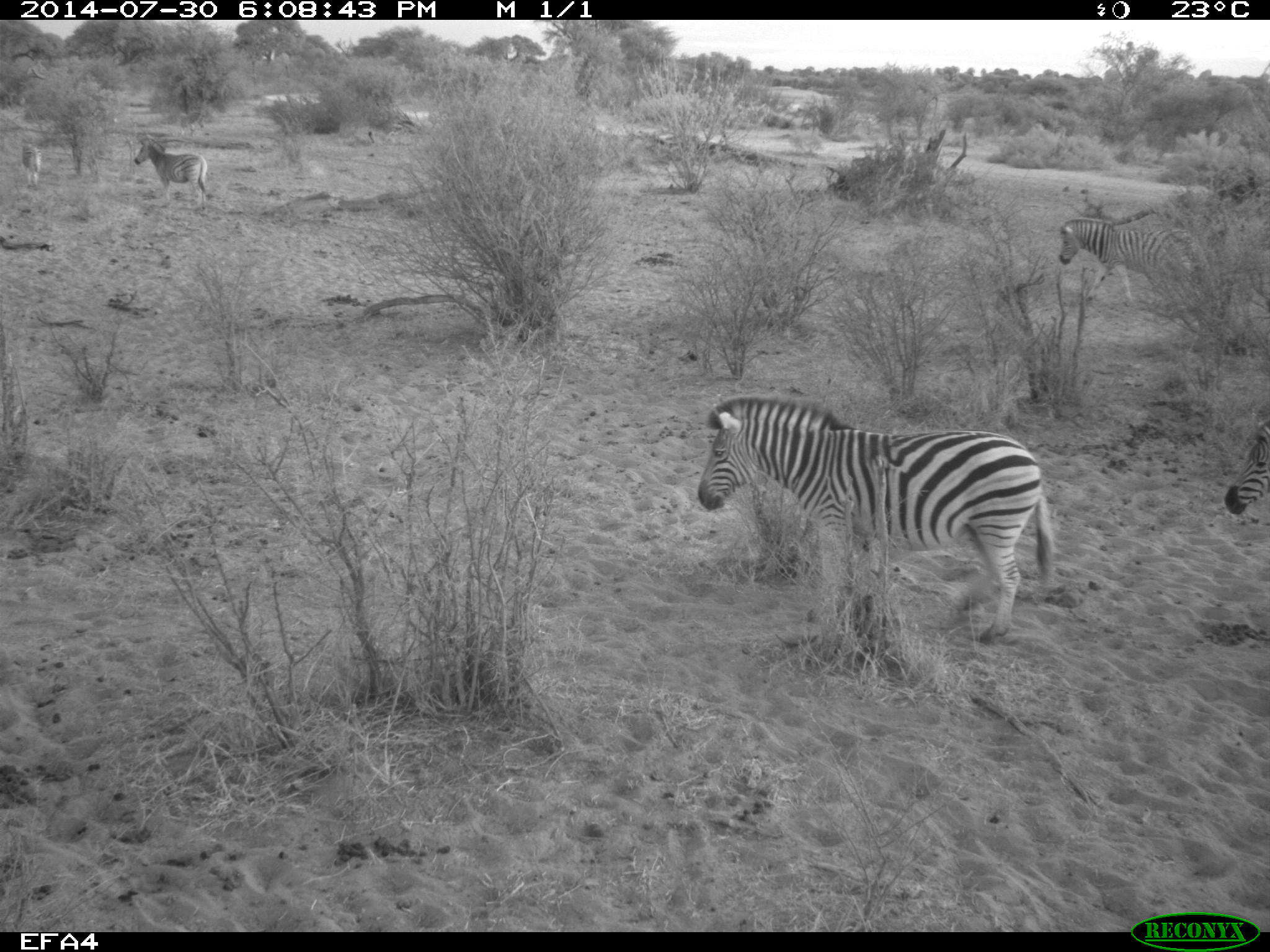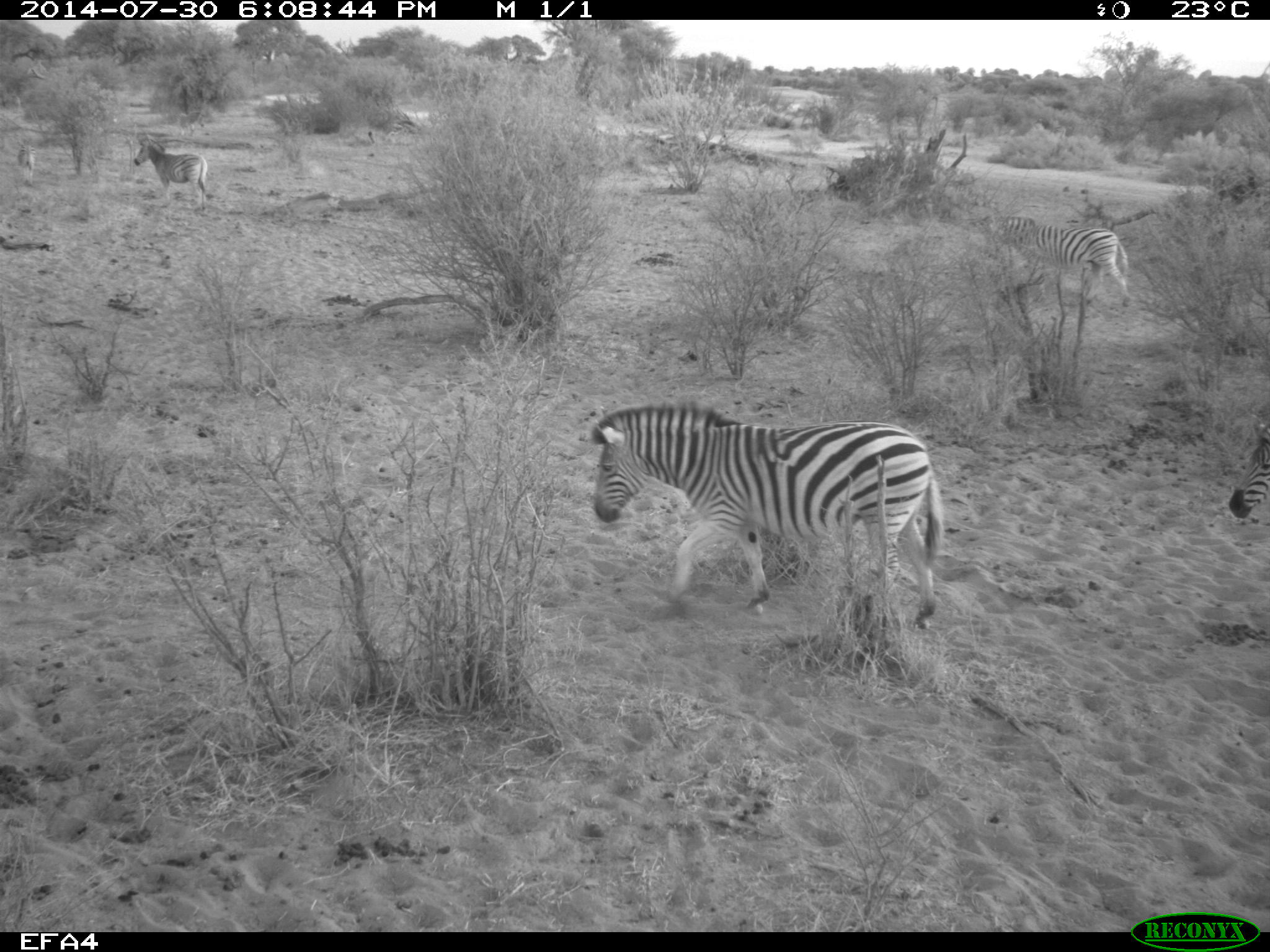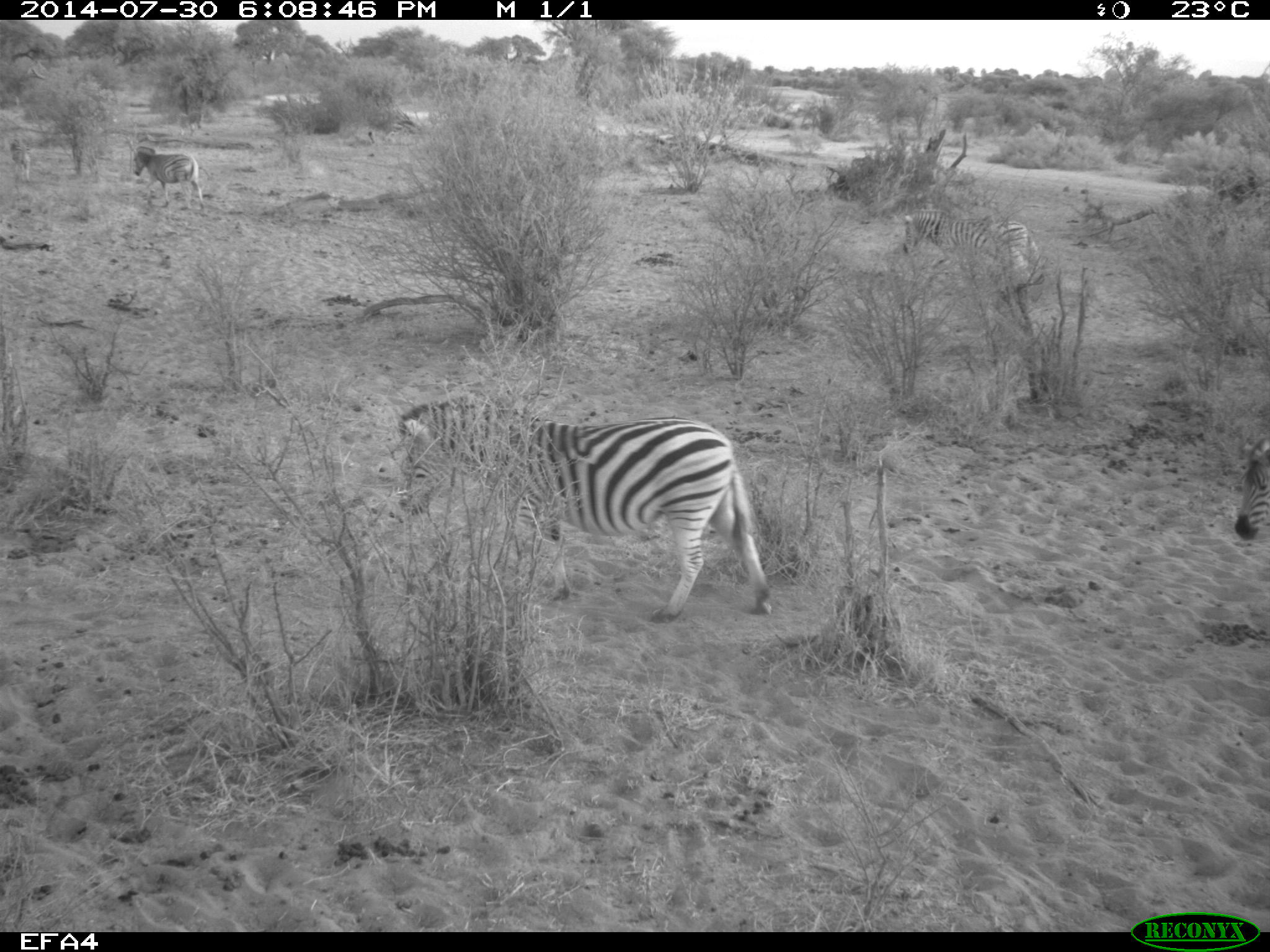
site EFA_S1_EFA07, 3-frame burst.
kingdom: Animalia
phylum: Chordata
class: Mammalia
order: Perissodactyla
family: Equidae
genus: Equus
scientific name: Equus quagga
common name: plains zebra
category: zebraplains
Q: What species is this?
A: Zebraplains (plains zebra) (Equus quagga).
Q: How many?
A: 4.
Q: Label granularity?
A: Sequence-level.